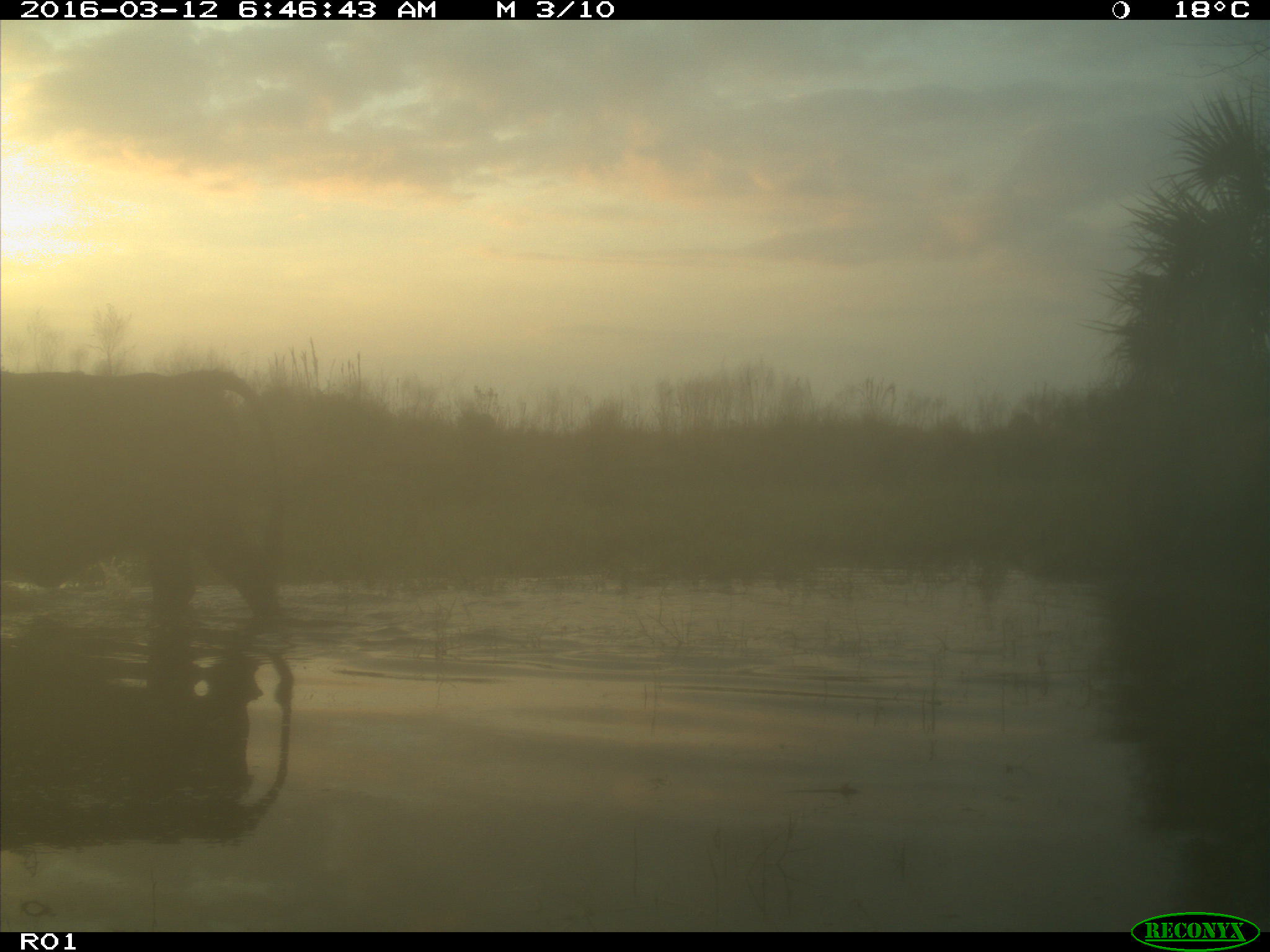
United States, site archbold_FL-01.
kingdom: Animalia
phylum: Chordata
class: Mammalia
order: Artiodactyla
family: Bovidae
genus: Bos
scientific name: Bos taurus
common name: domestic cow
Bos taurus (domestic cow).